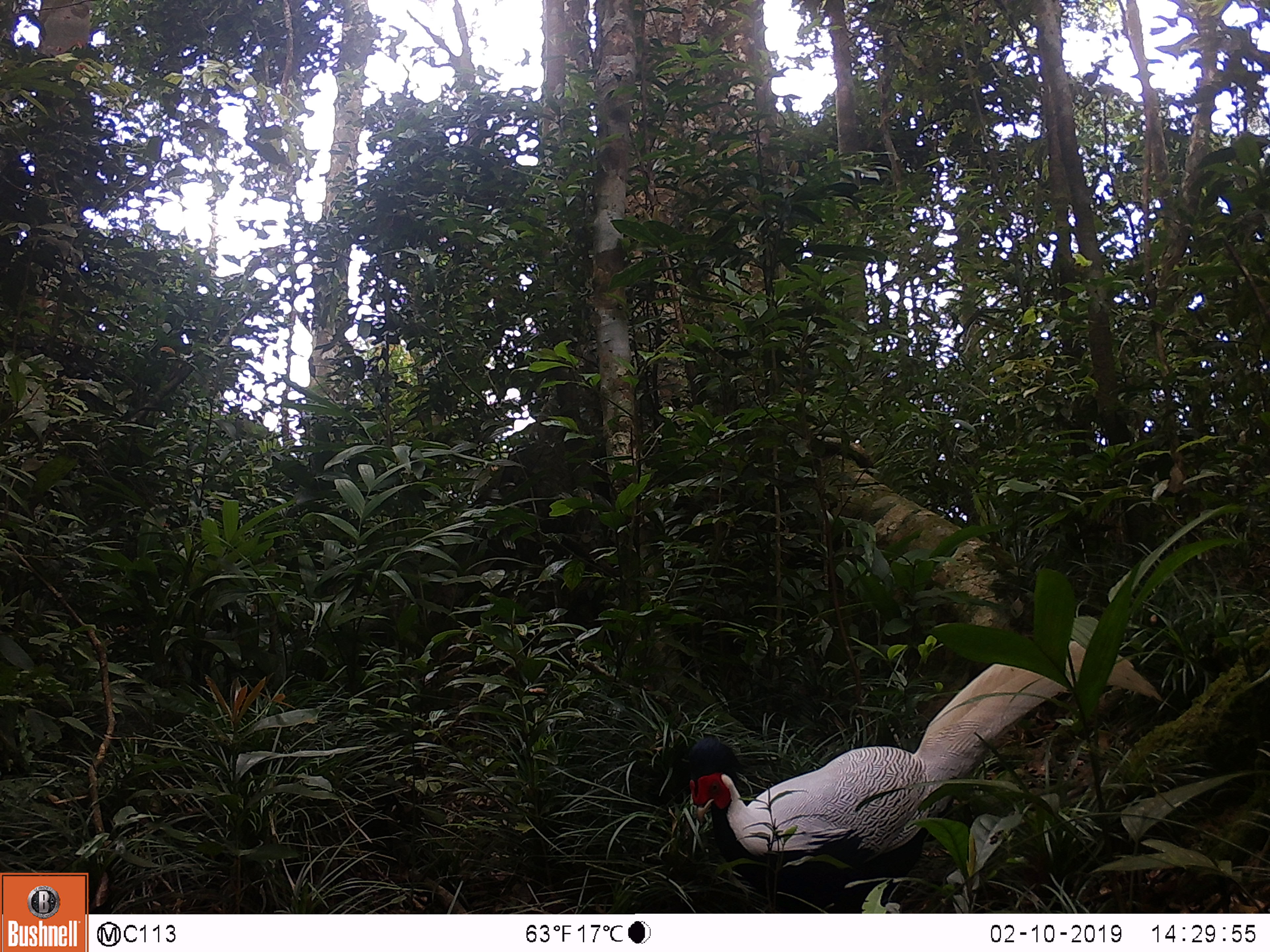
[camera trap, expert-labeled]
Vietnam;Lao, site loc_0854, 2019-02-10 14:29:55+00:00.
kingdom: Animalia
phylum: Chordata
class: Aves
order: Galliformes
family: Phasianidae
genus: Lophura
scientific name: Lophura nycthemera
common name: silver pheasant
Silver pheasant (Lophura nycthemera). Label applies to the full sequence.